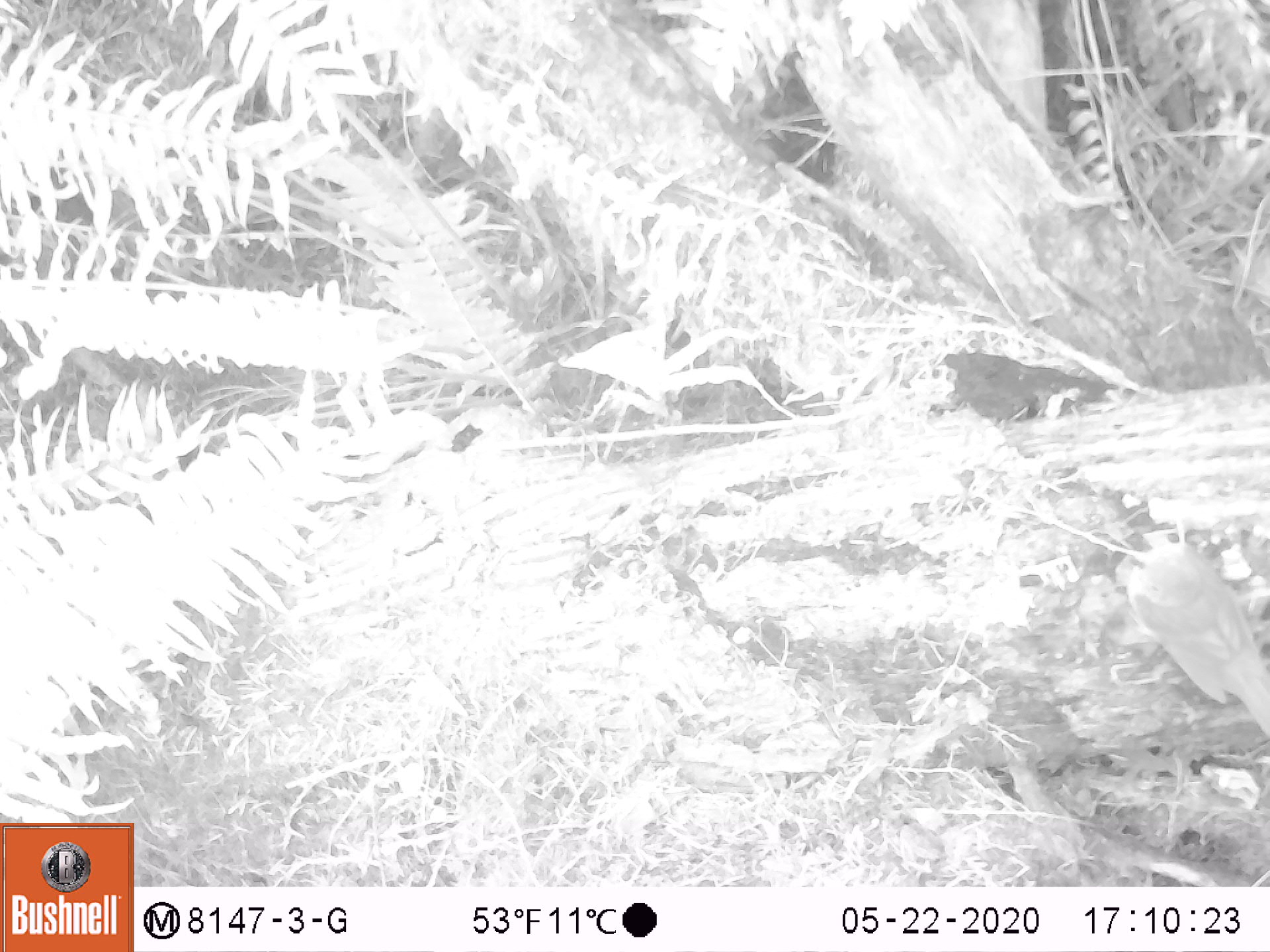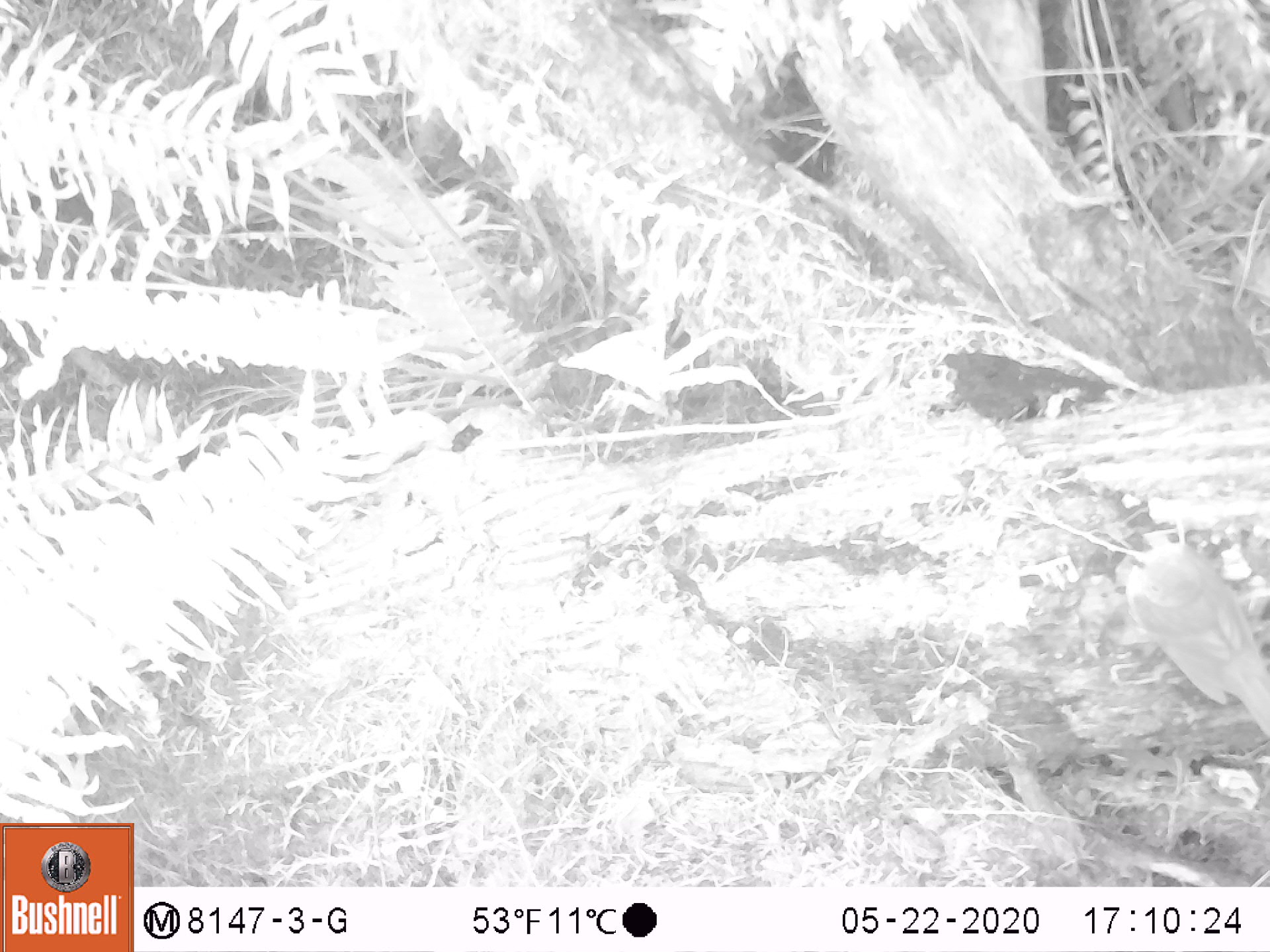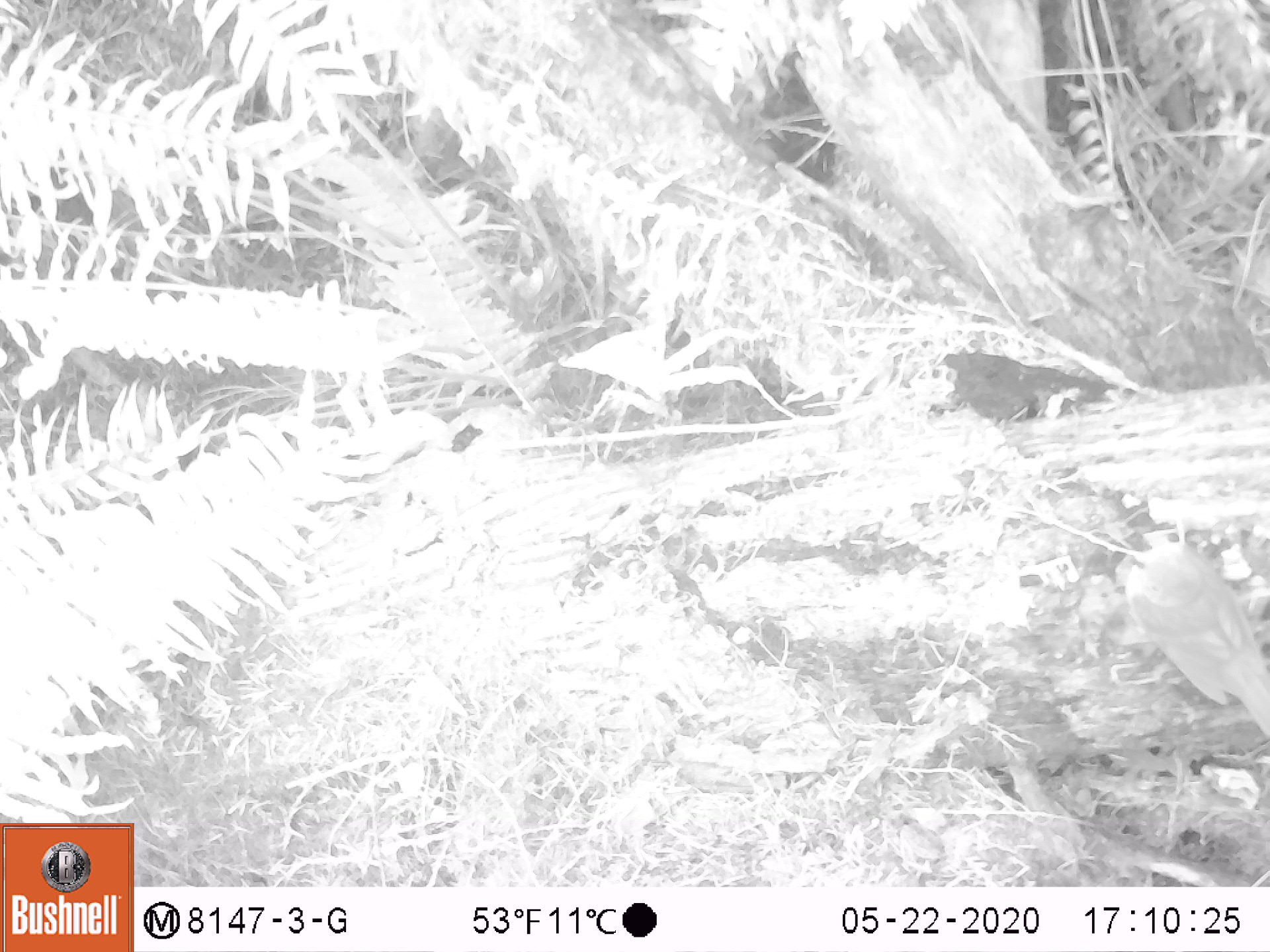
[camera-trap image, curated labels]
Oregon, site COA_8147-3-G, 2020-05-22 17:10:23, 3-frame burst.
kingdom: Animalia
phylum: Chordata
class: Aves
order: Passeriformes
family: Turdidae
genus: Catharus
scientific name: Catharus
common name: brown thrushes and nightingale-thrushes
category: catharus species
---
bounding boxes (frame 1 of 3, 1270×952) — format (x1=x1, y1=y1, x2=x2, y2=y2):
catharus species: (x1=1117, y1=541, x2=1269, y2=742)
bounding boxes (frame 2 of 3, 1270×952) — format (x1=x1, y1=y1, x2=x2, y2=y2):
catharus species: (x1=1123, y1=532, x2=1269, y2=742)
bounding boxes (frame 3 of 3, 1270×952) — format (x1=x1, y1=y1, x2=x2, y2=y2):
catharus species: (x1=1115, y1=534, x2=1269, y2=737)